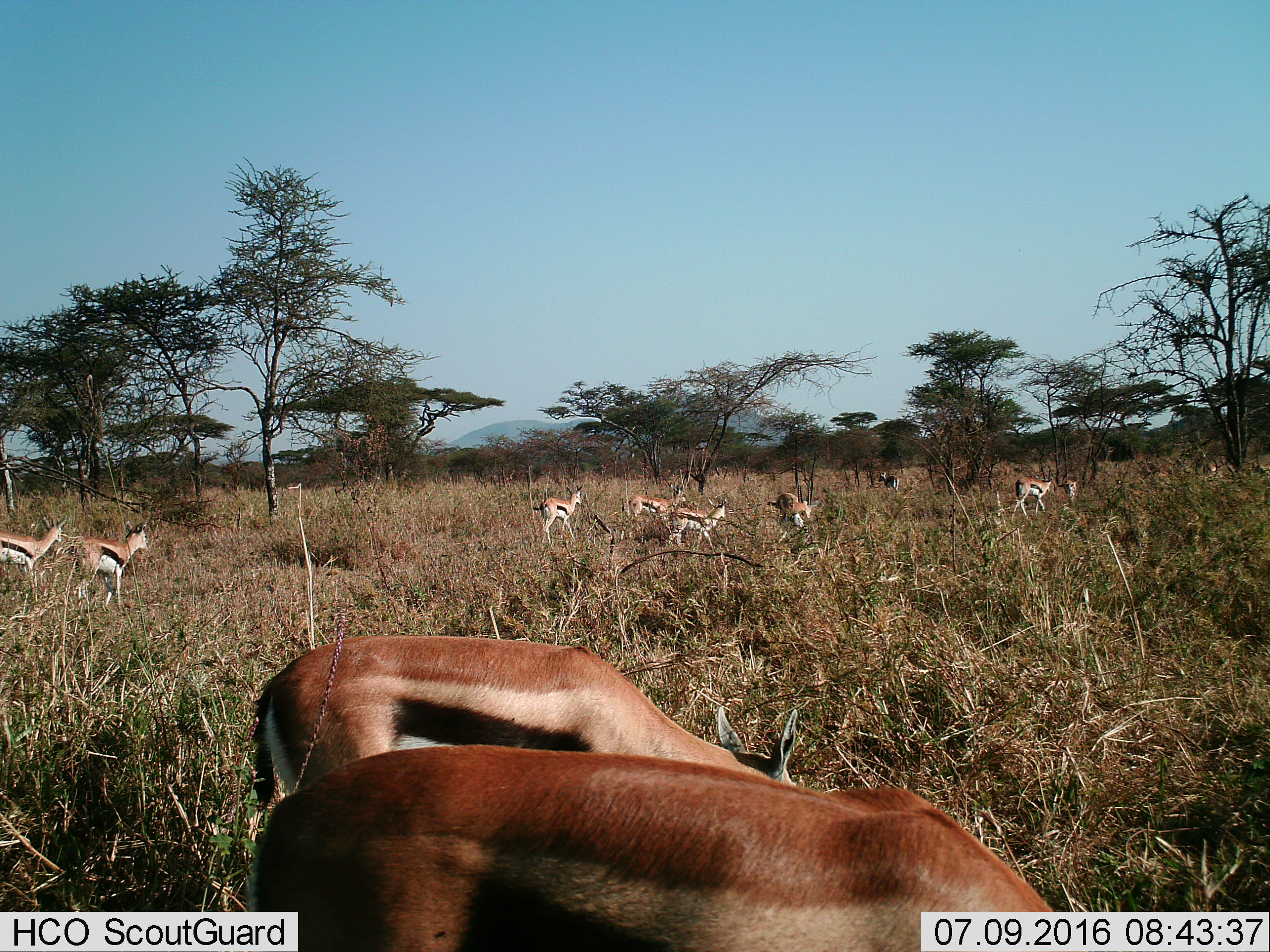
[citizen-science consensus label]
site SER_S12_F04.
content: unidentified animal